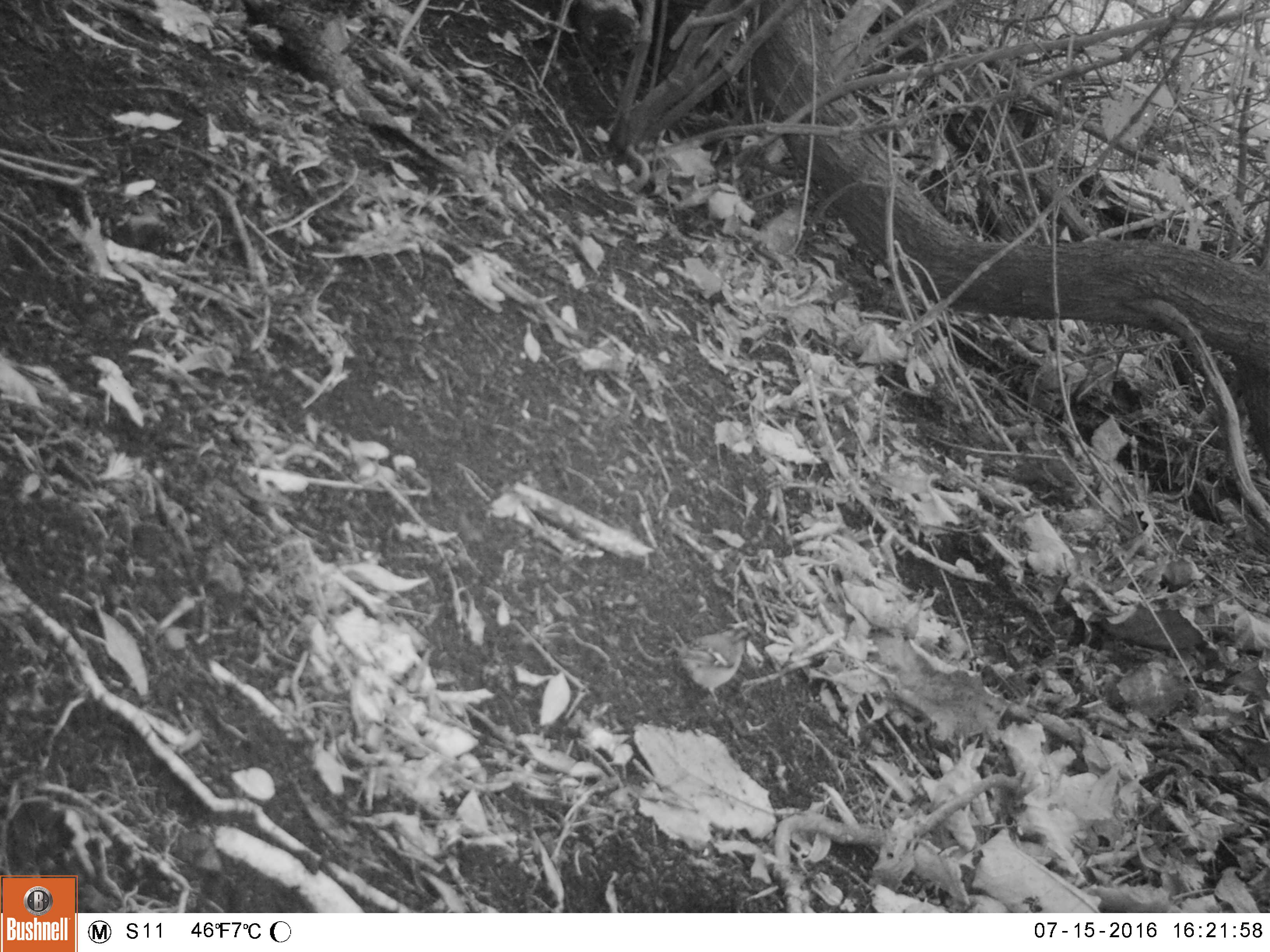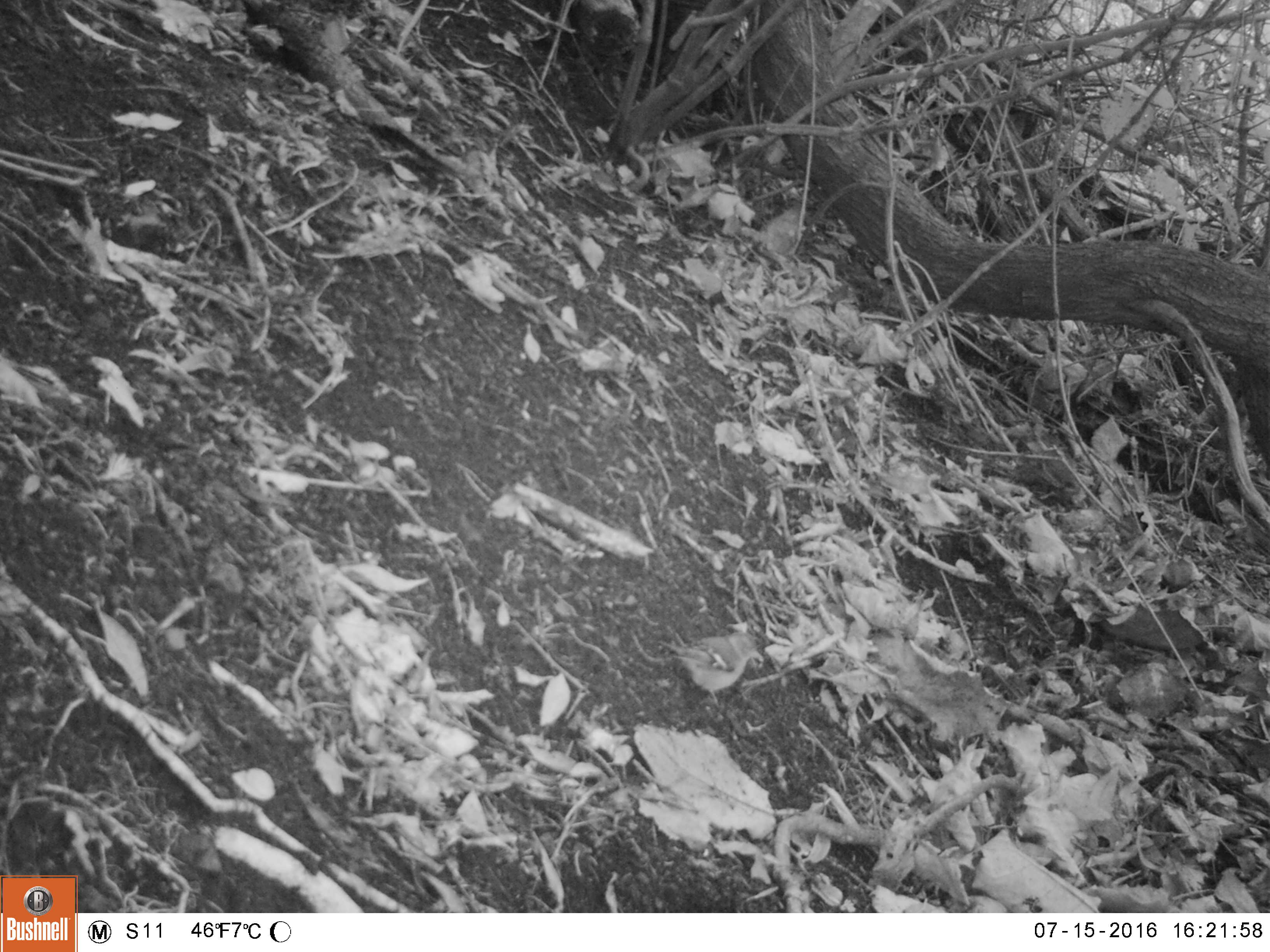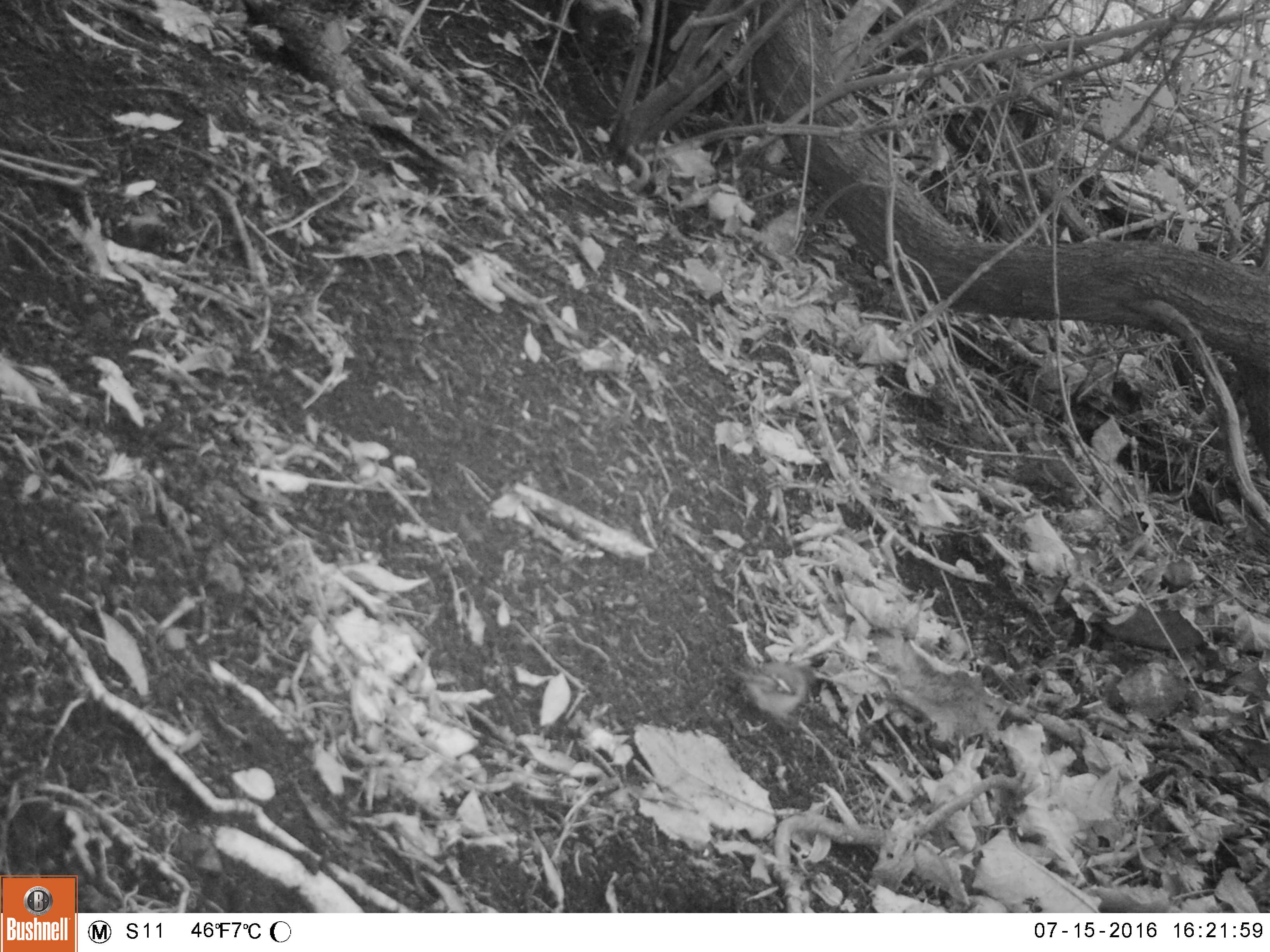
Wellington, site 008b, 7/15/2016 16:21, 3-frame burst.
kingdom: Animalia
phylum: Chordata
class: Aves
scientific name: Aves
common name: bird